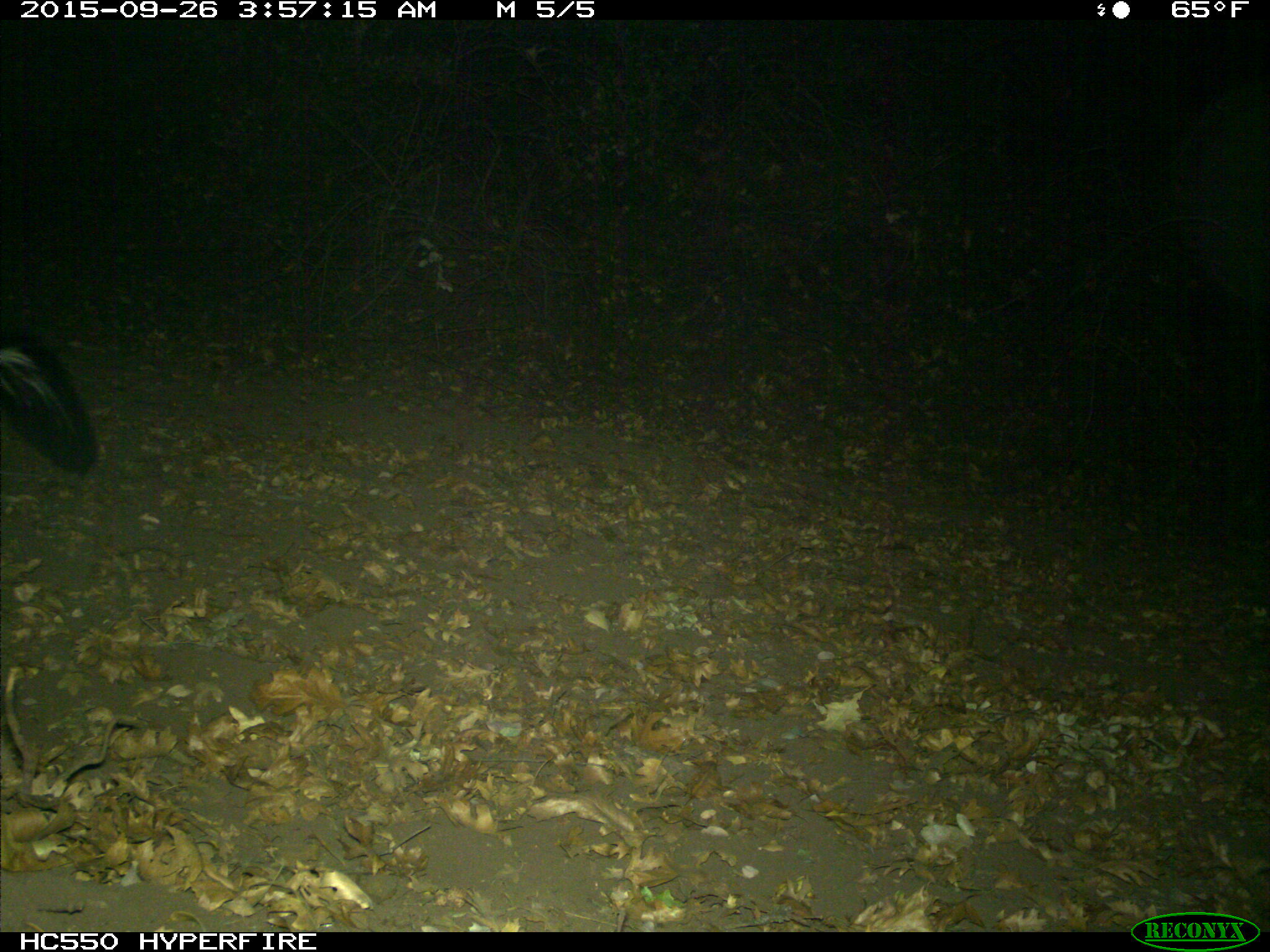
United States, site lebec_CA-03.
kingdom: Animalia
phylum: Chordata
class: Mammalia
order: Carnivora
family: Mephitidae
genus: Mephitis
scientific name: Mephitis mephitis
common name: striped skunk